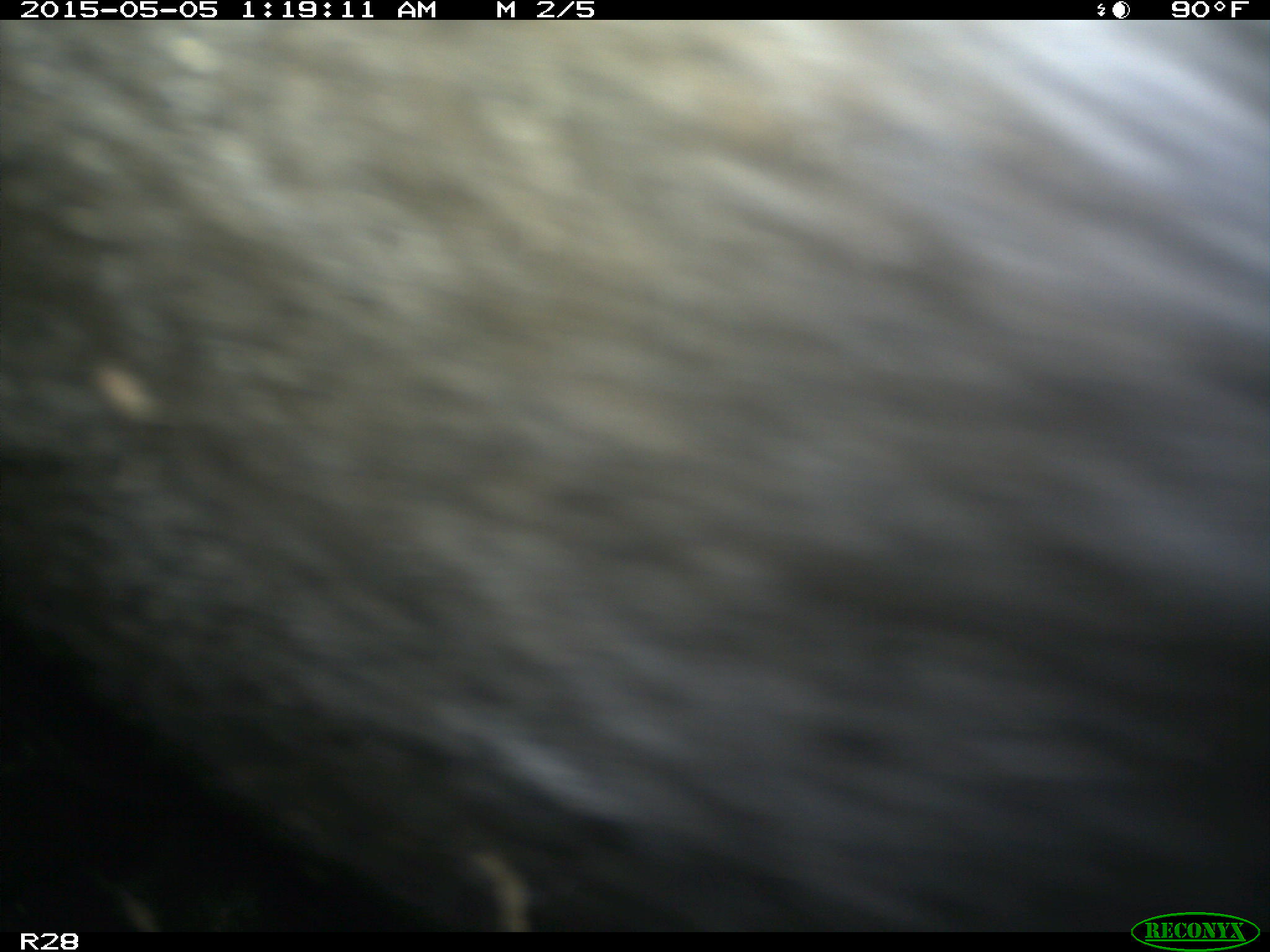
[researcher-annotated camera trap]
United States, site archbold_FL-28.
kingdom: Animalia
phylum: Chordata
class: Mammalia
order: Artiodactyla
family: Bovidae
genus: Bos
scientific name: Bos taurus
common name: domestic cow